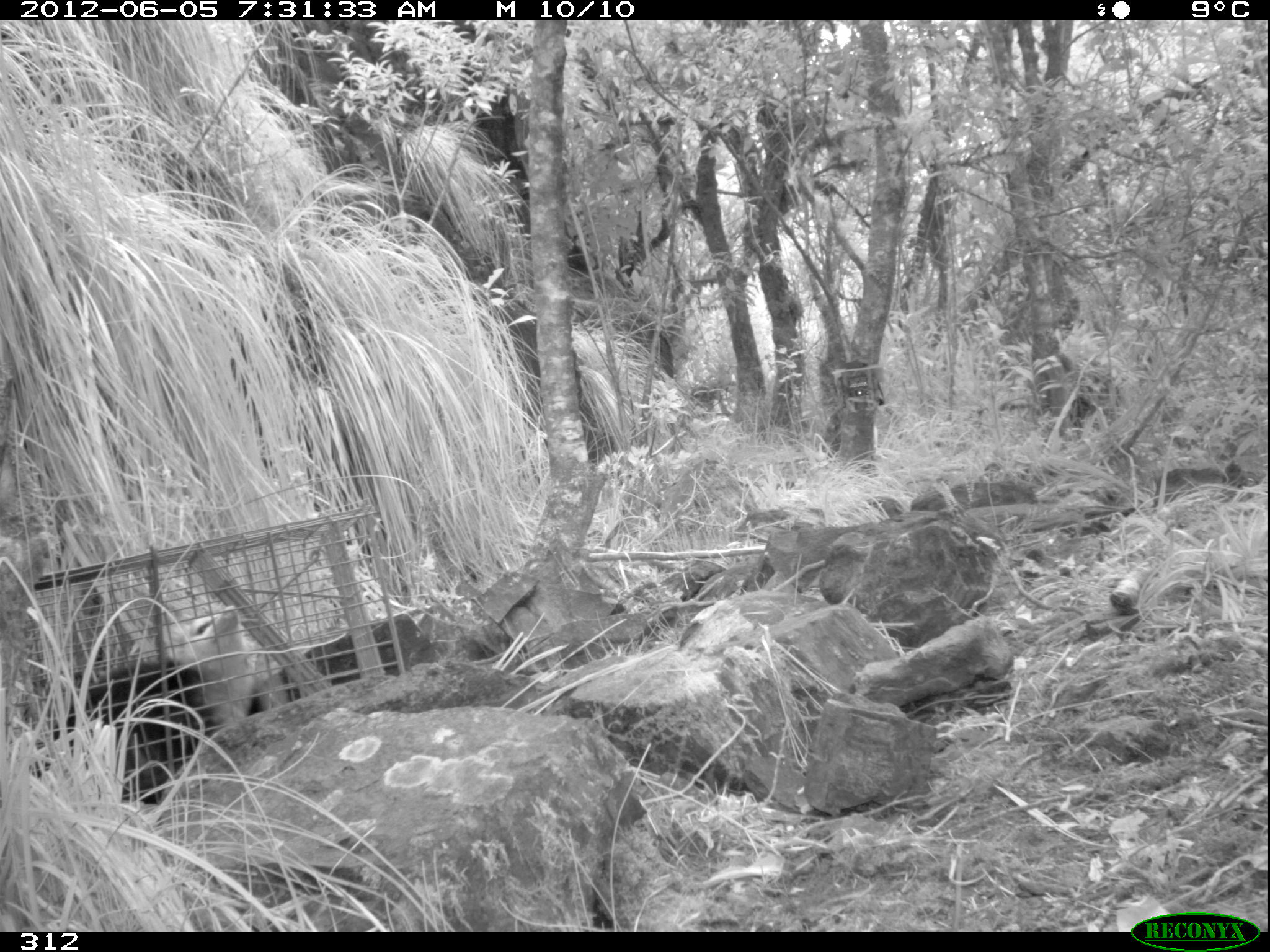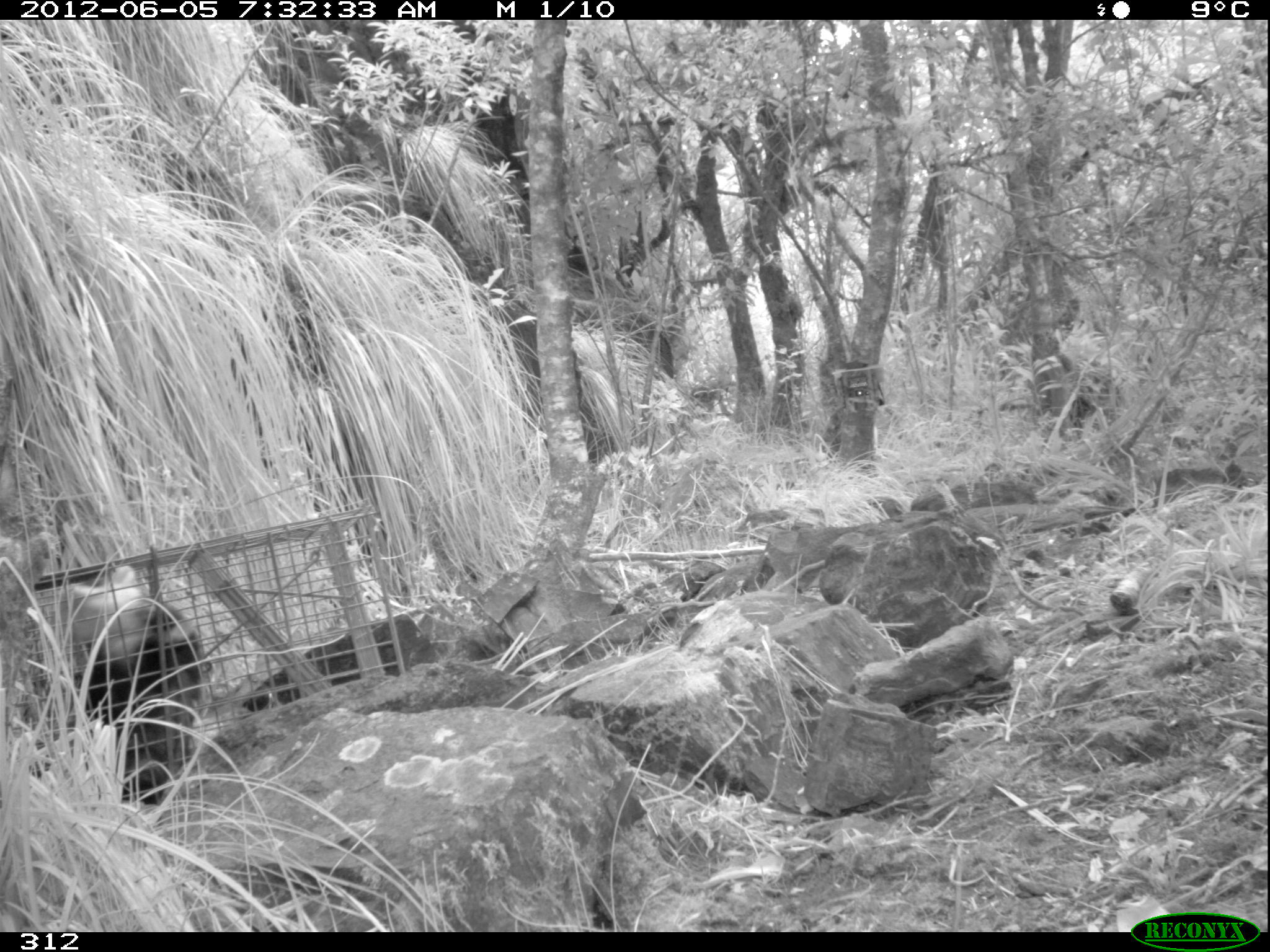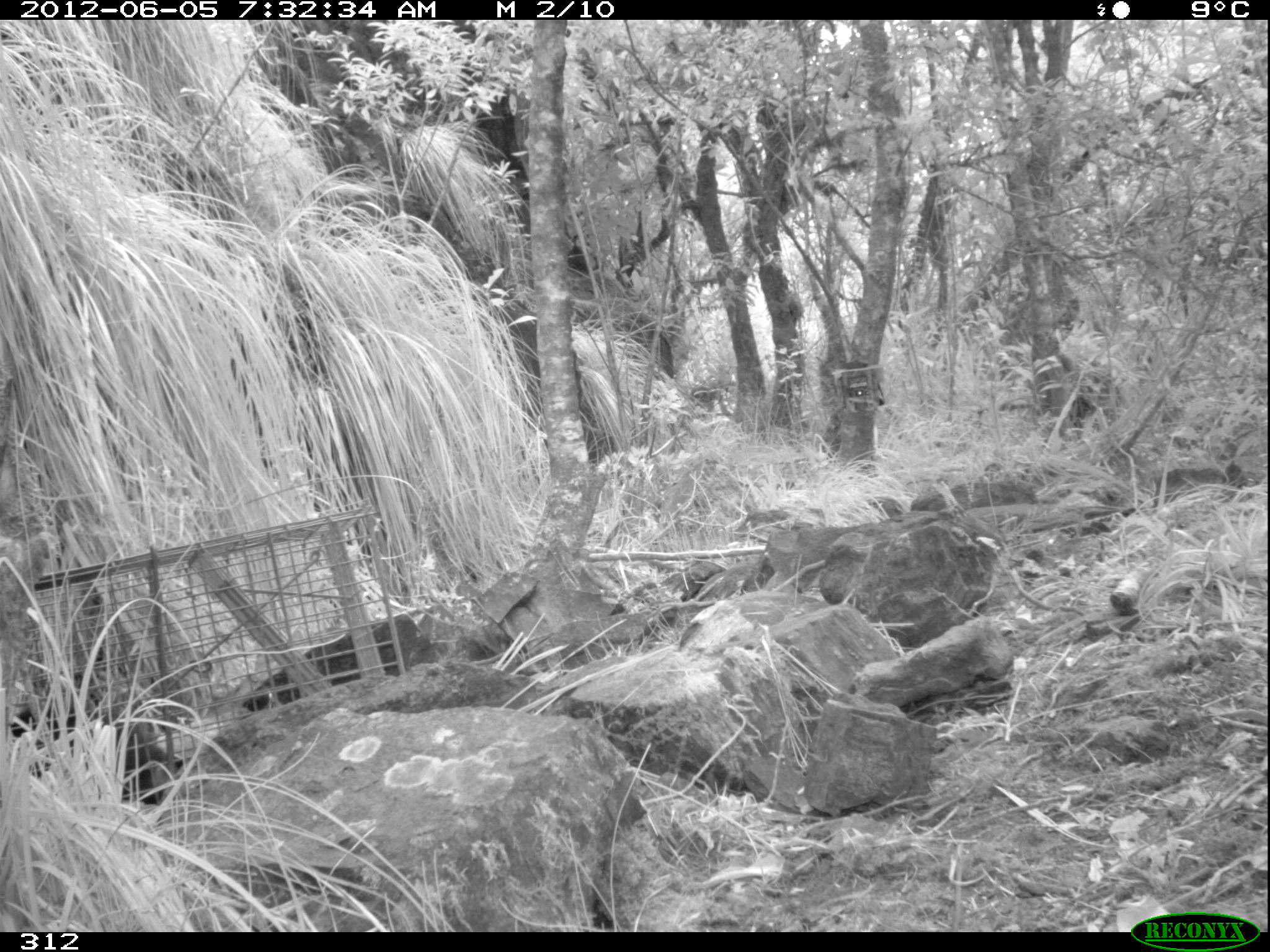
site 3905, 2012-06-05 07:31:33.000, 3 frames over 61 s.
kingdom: Animalia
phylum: Chordata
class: Mammalia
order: Didelphimorphia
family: Didelphidae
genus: Didelphis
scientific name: Didelphis pernigra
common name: andean white-eared opossum